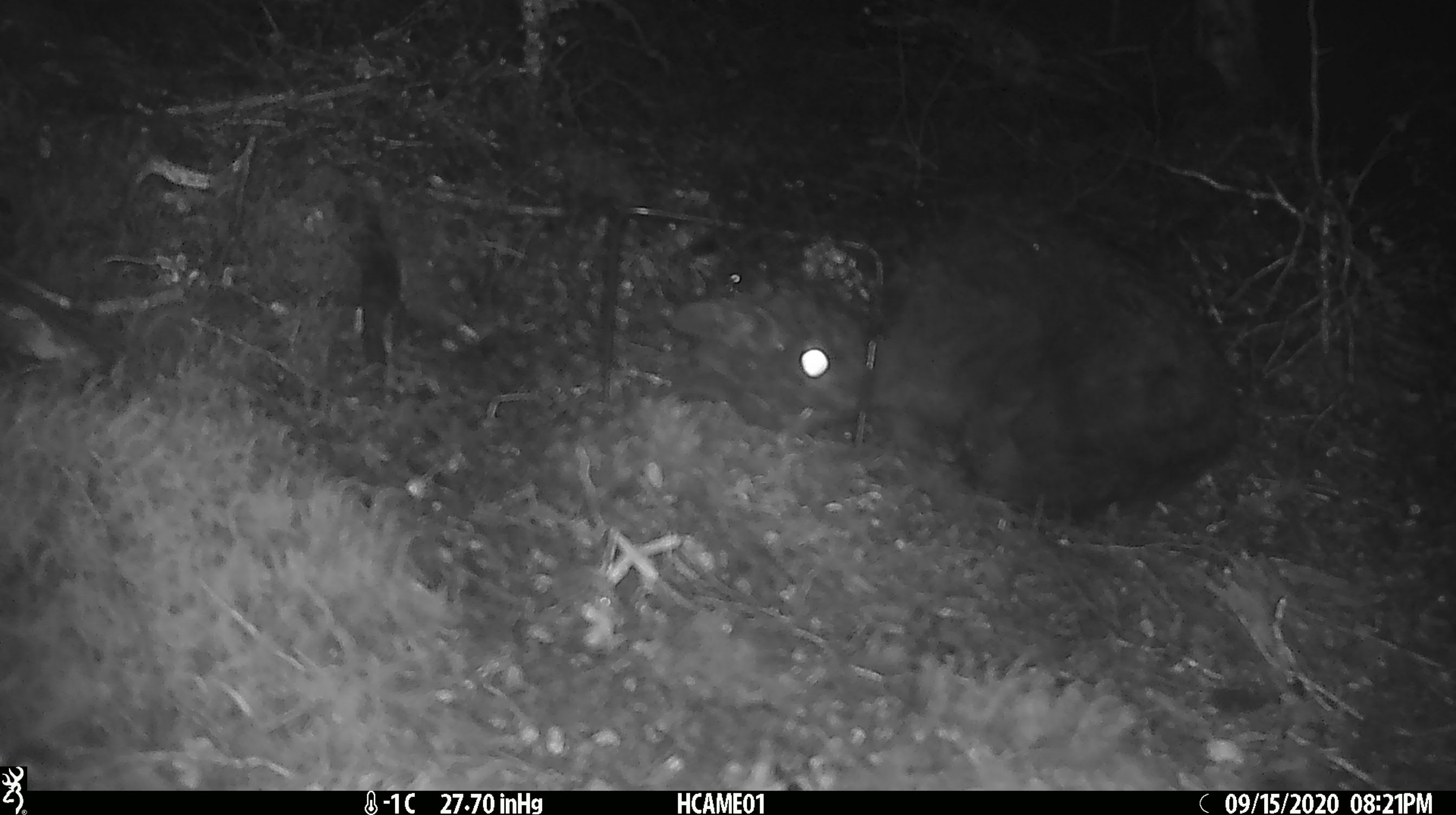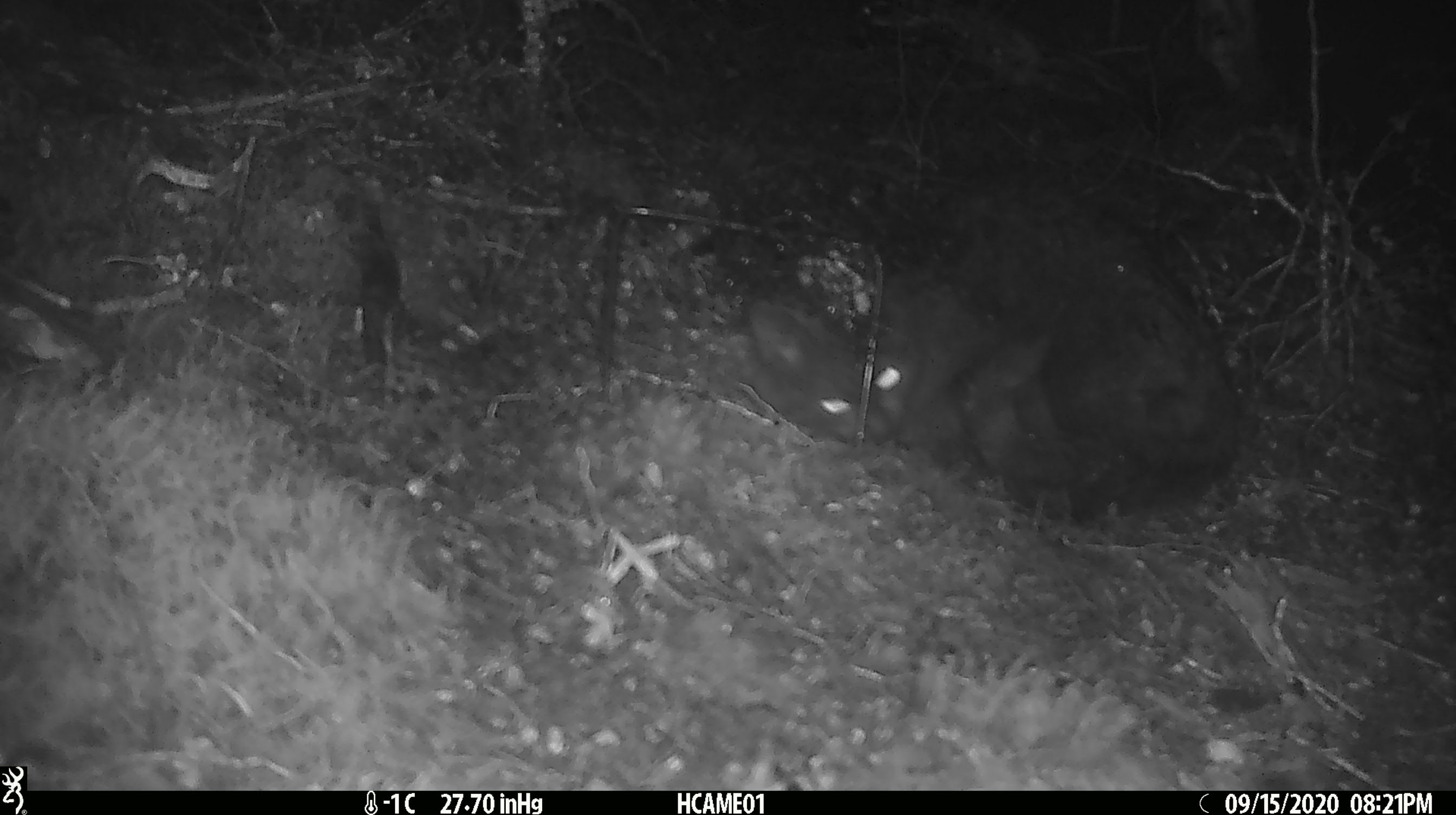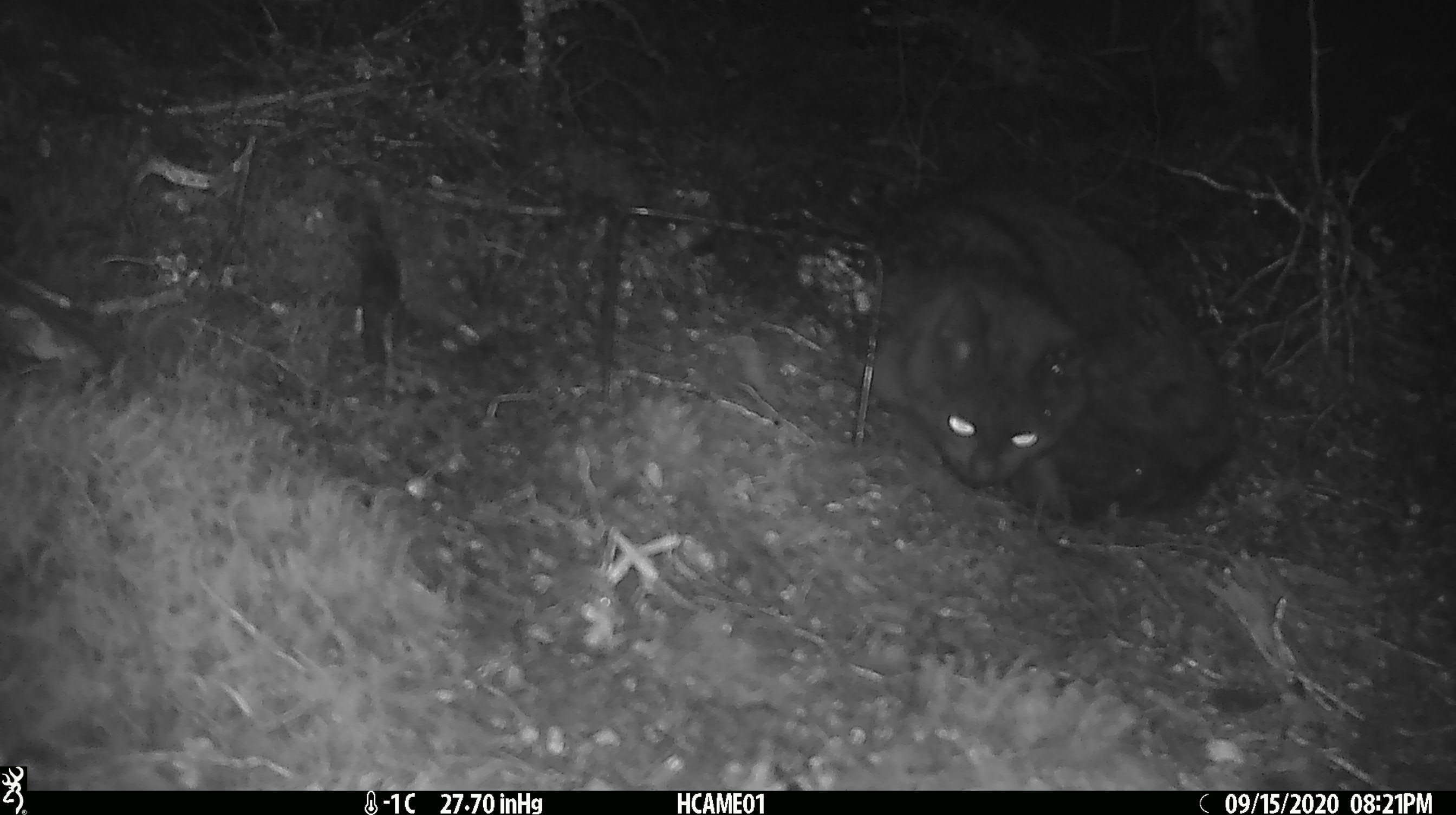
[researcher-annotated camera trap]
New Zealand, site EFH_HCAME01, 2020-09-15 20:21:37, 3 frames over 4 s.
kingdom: Animalia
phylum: Chordata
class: Mammalia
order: Carnivora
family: Felidae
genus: Felis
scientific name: Felis catus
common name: domestic cat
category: cat